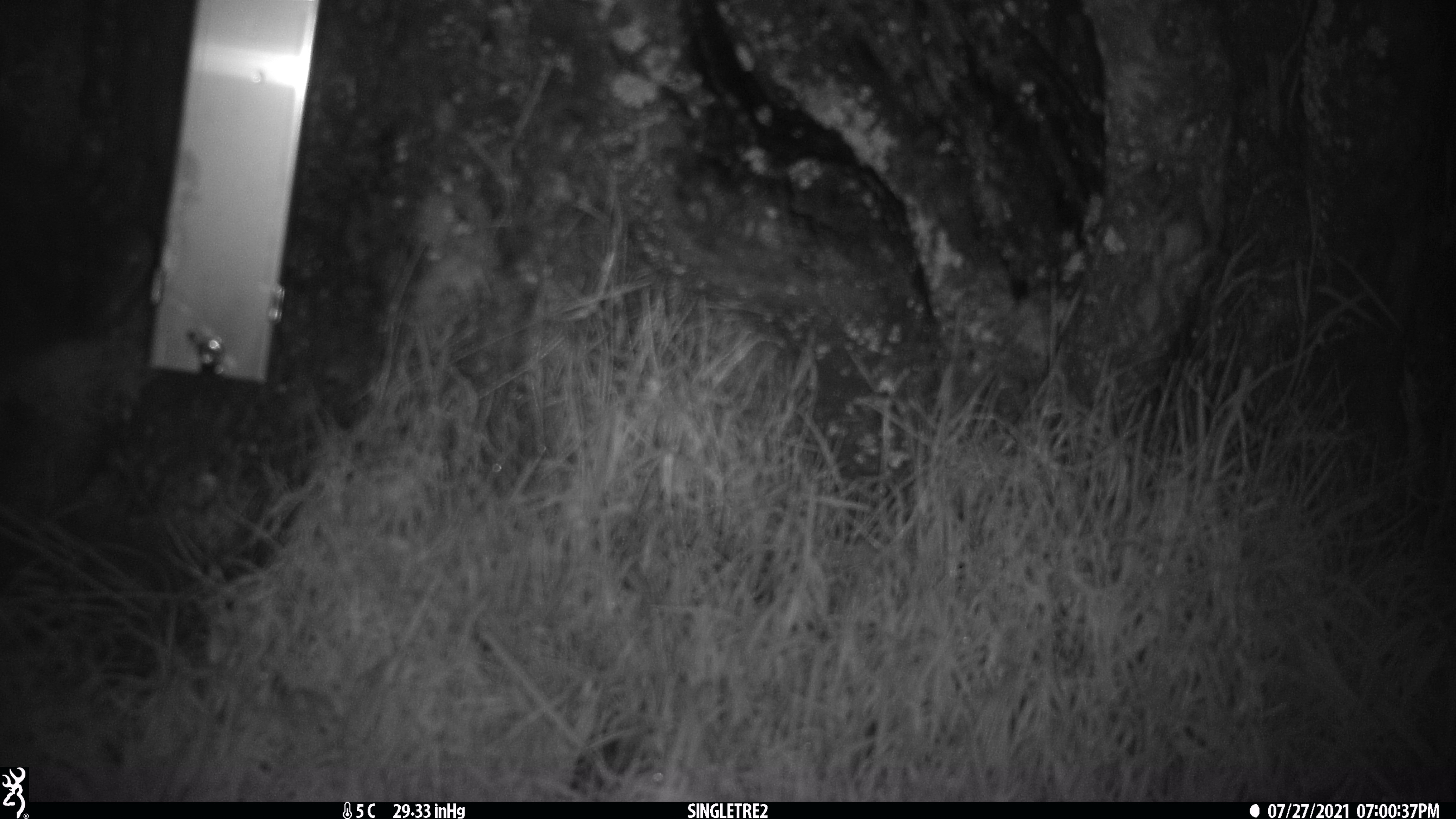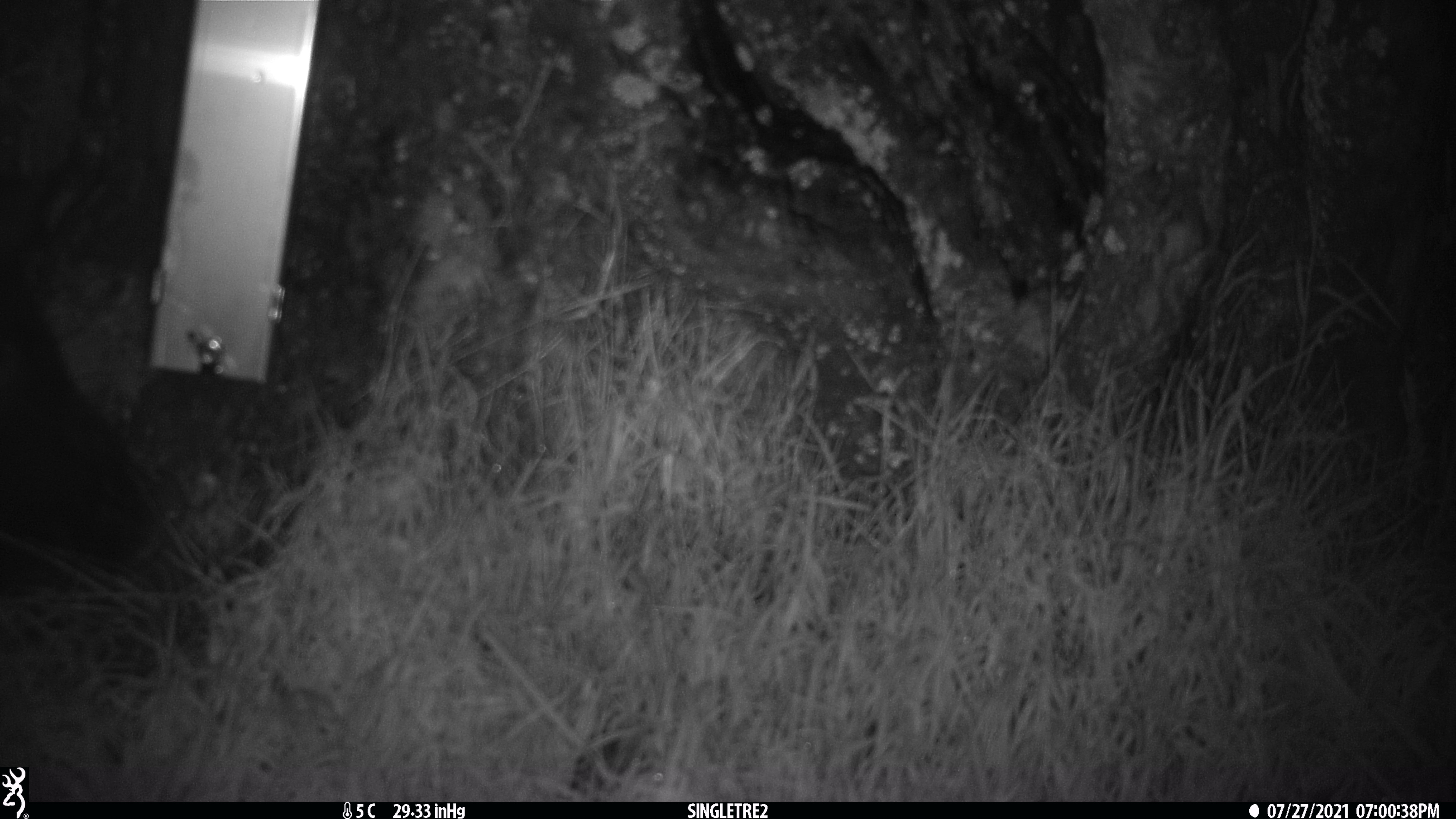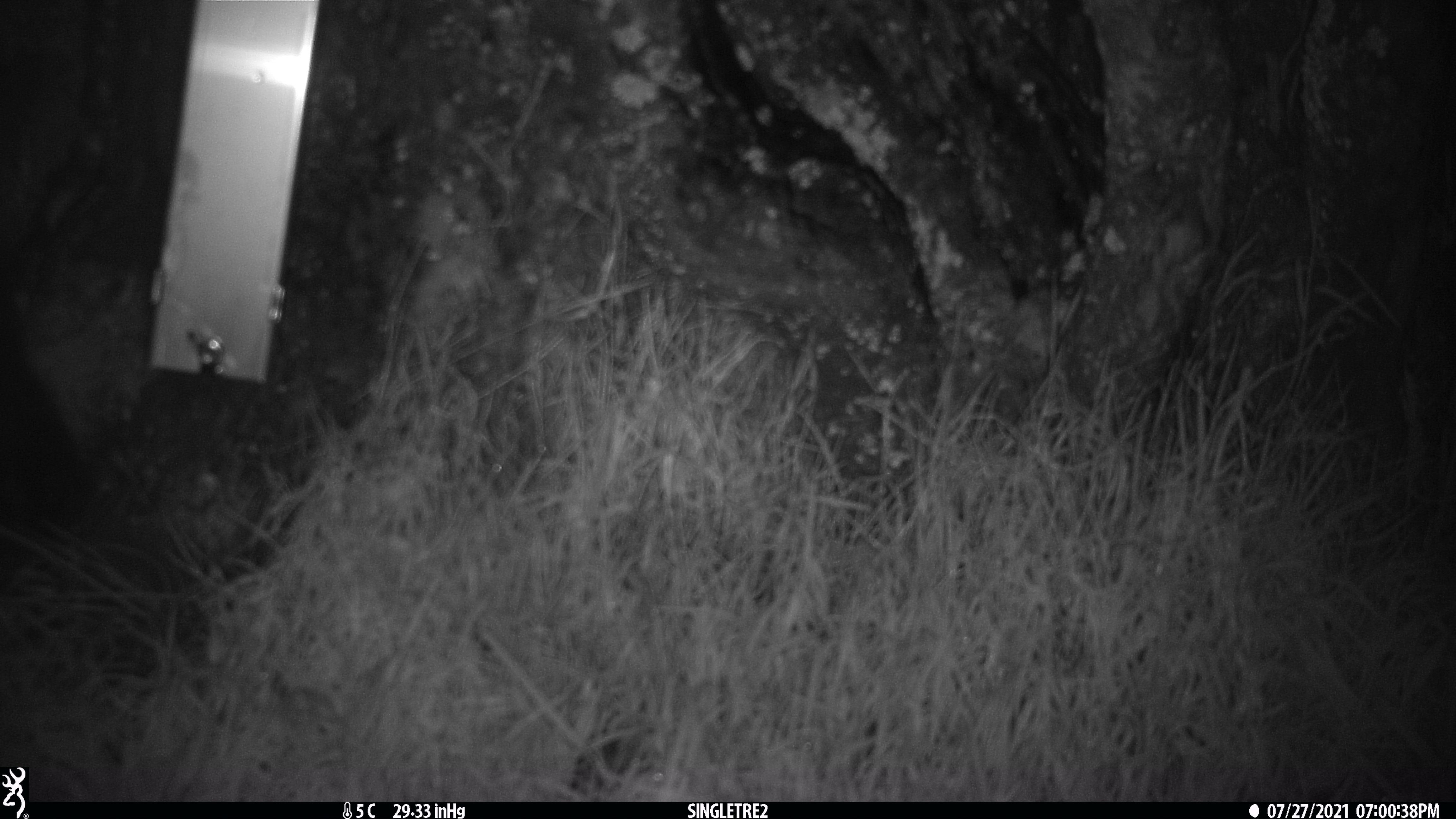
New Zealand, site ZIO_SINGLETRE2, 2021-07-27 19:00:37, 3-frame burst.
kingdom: Animalia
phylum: Chordata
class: Mammalia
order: Diprotodontia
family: Phalangeridae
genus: Trichosurus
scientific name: Trichosurus vulpecula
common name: common brushtail possum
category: possum